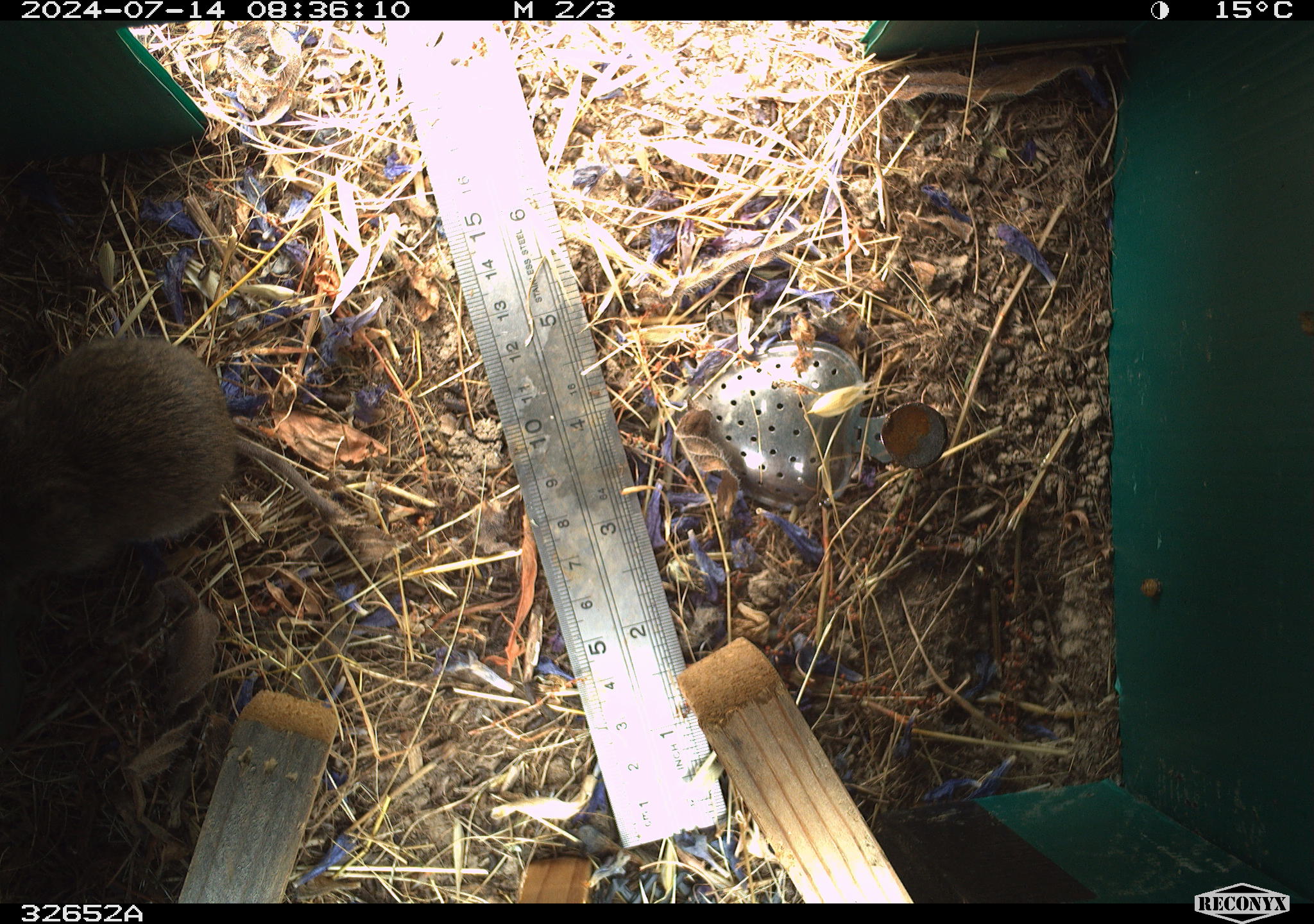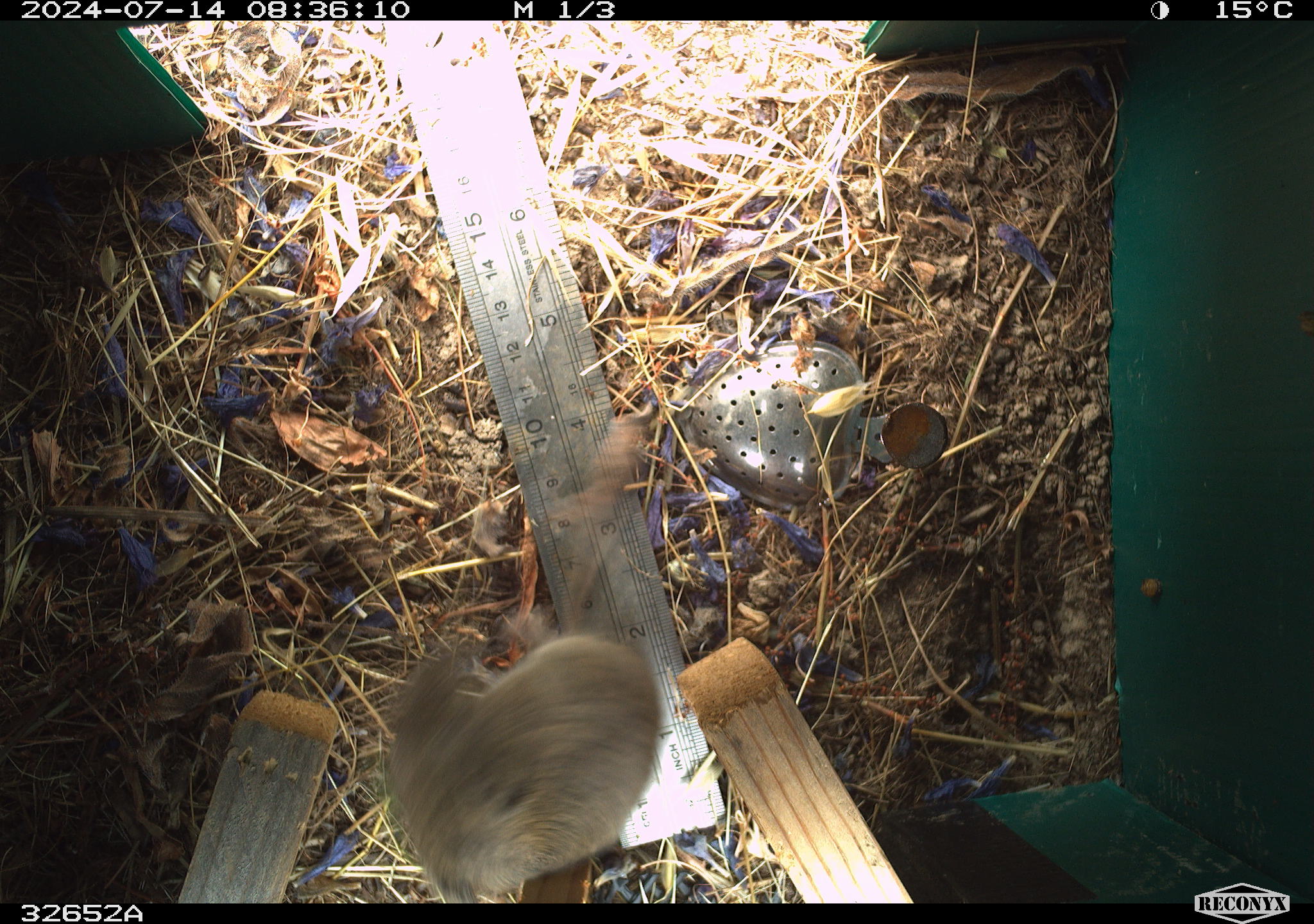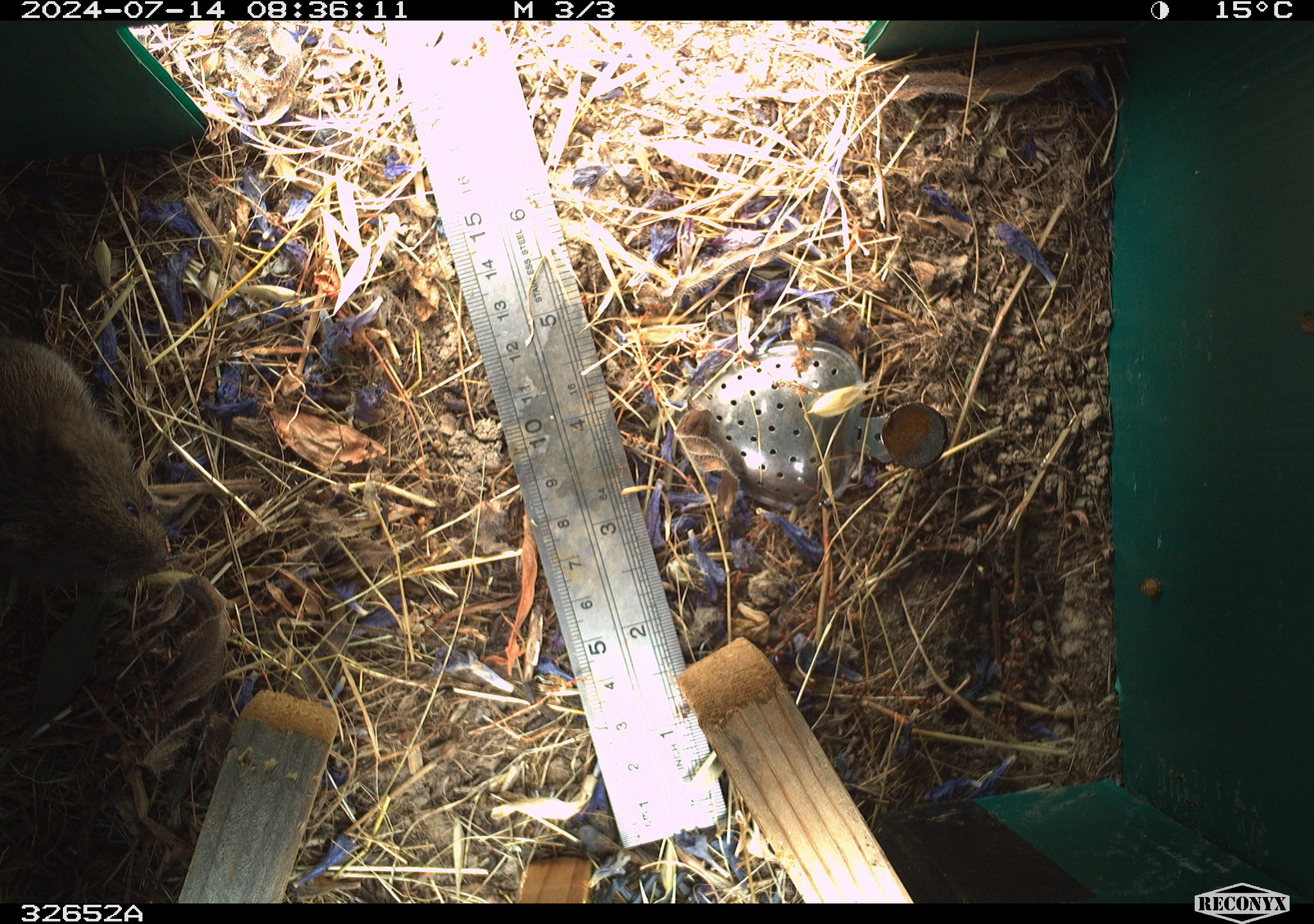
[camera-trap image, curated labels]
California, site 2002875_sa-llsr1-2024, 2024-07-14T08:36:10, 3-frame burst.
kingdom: Animalia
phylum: Chordata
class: Mammalia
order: Rodentia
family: Cricetidae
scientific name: Arvicolinae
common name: voles, lemmings, and muskrats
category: arvicolinae subfamily